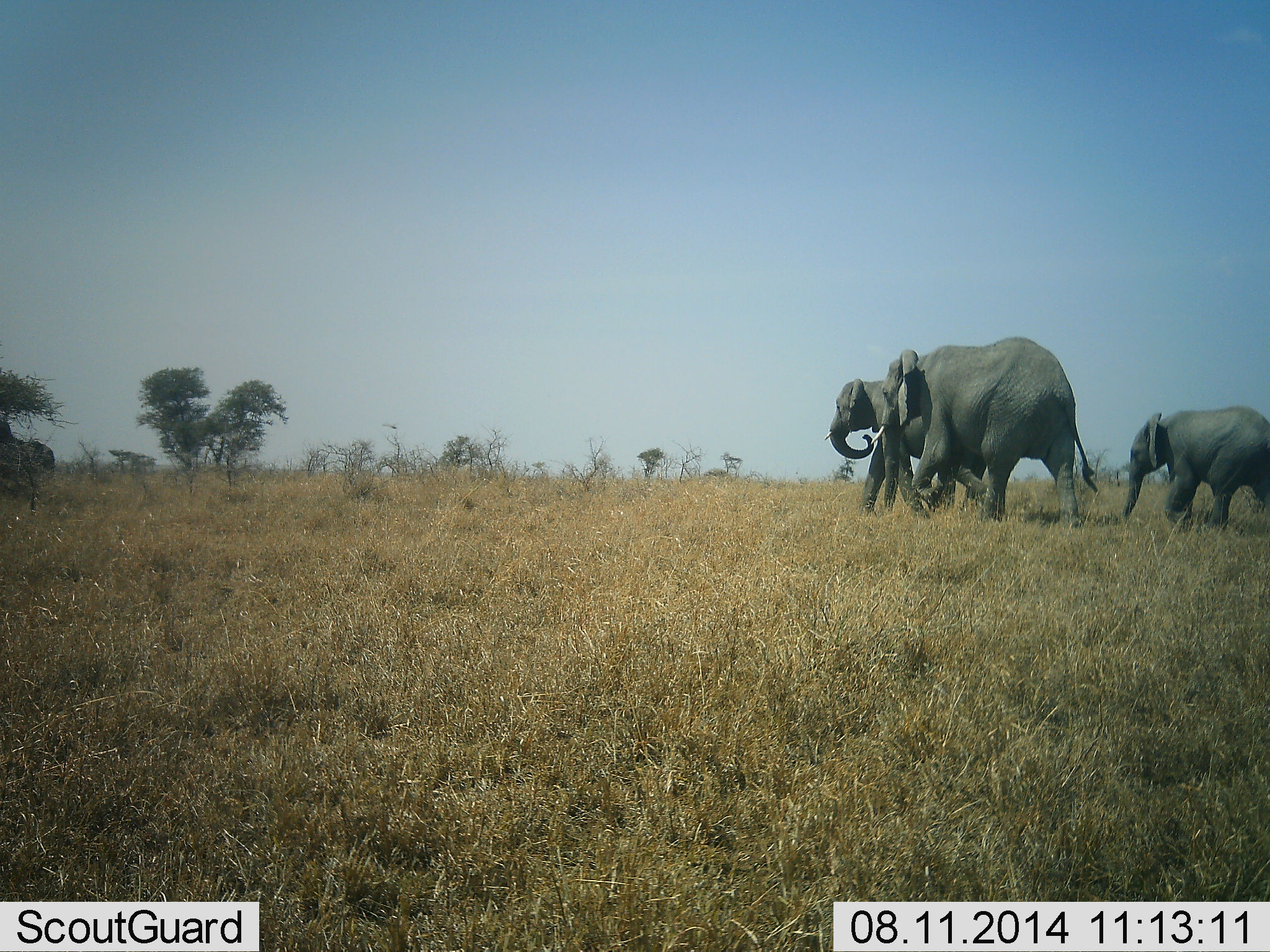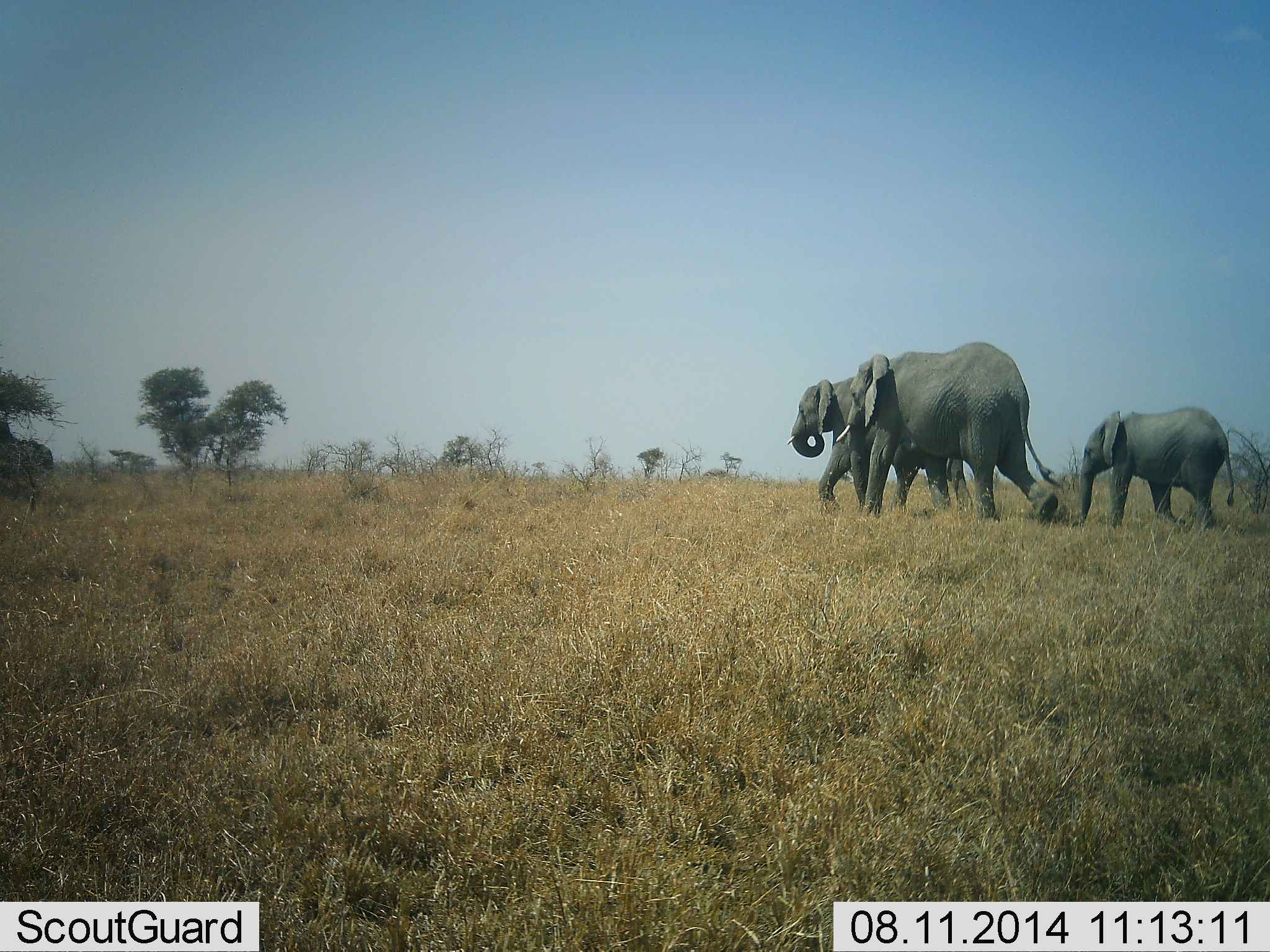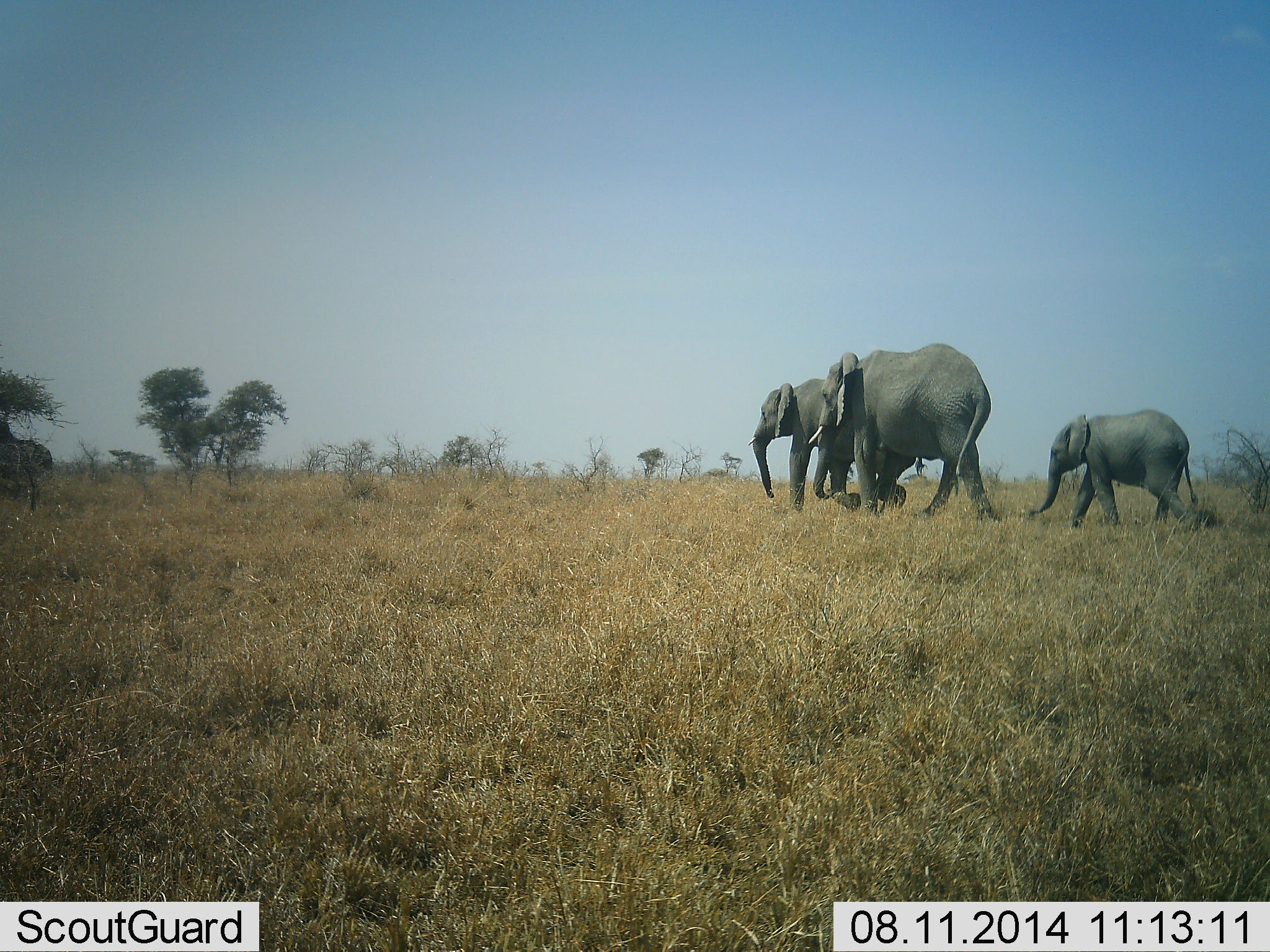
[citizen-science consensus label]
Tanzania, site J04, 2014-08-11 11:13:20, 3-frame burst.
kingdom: Animalia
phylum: Chordata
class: Mammalia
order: Proboscidea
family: Elephantidae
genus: Loxodonta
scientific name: Loxodonta africana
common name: african bush elephant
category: elephant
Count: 3.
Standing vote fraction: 0%.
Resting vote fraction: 0%.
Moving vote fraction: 100%.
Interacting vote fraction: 0%.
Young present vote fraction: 80%.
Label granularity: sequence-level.